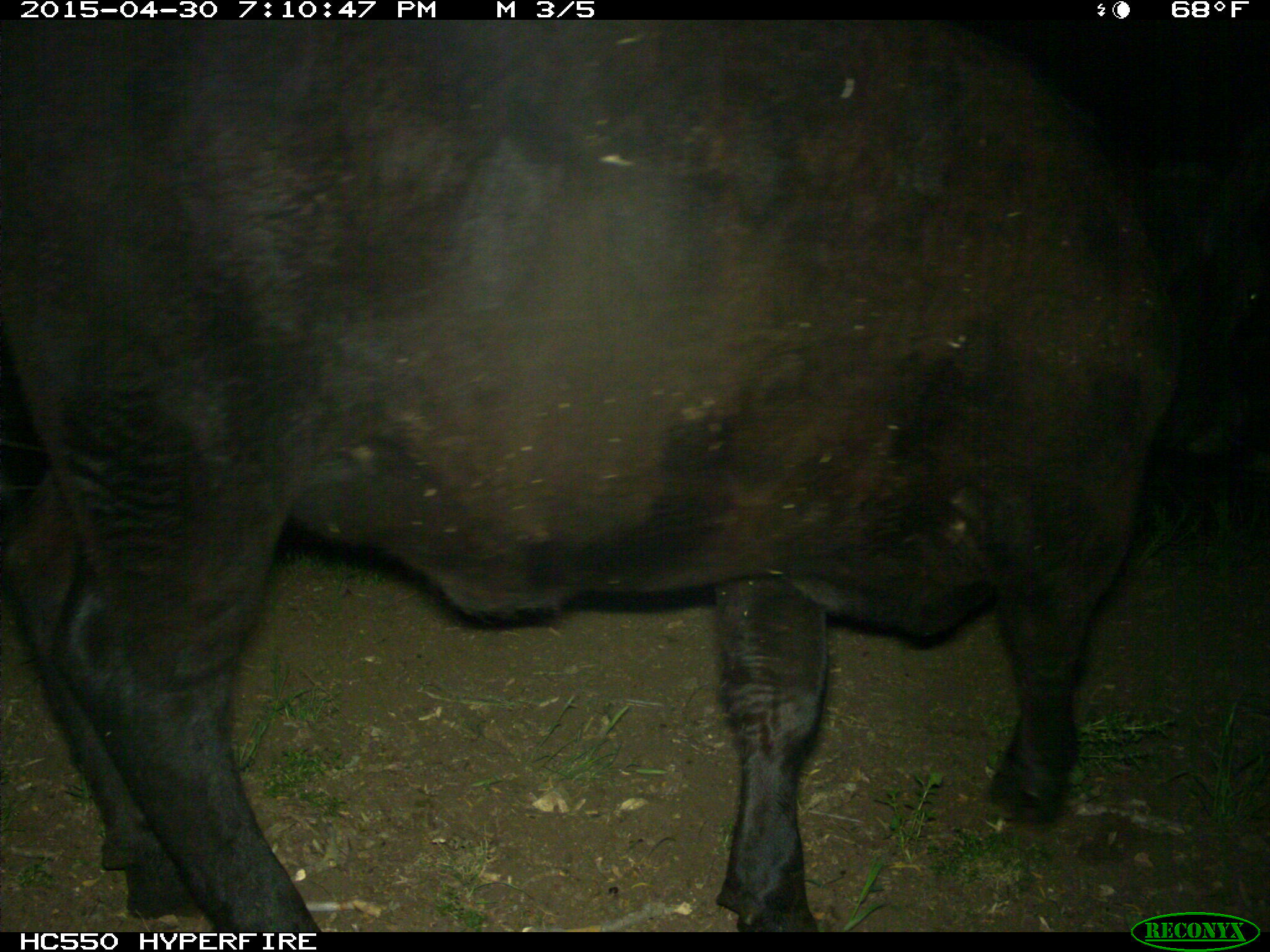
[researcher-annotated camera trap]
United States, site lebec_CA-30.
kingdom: Animalia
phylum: Chordata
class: Mammalia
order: Artiodactyla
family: Bovidae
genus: Bos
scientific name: Bos taurus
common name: domestic cow